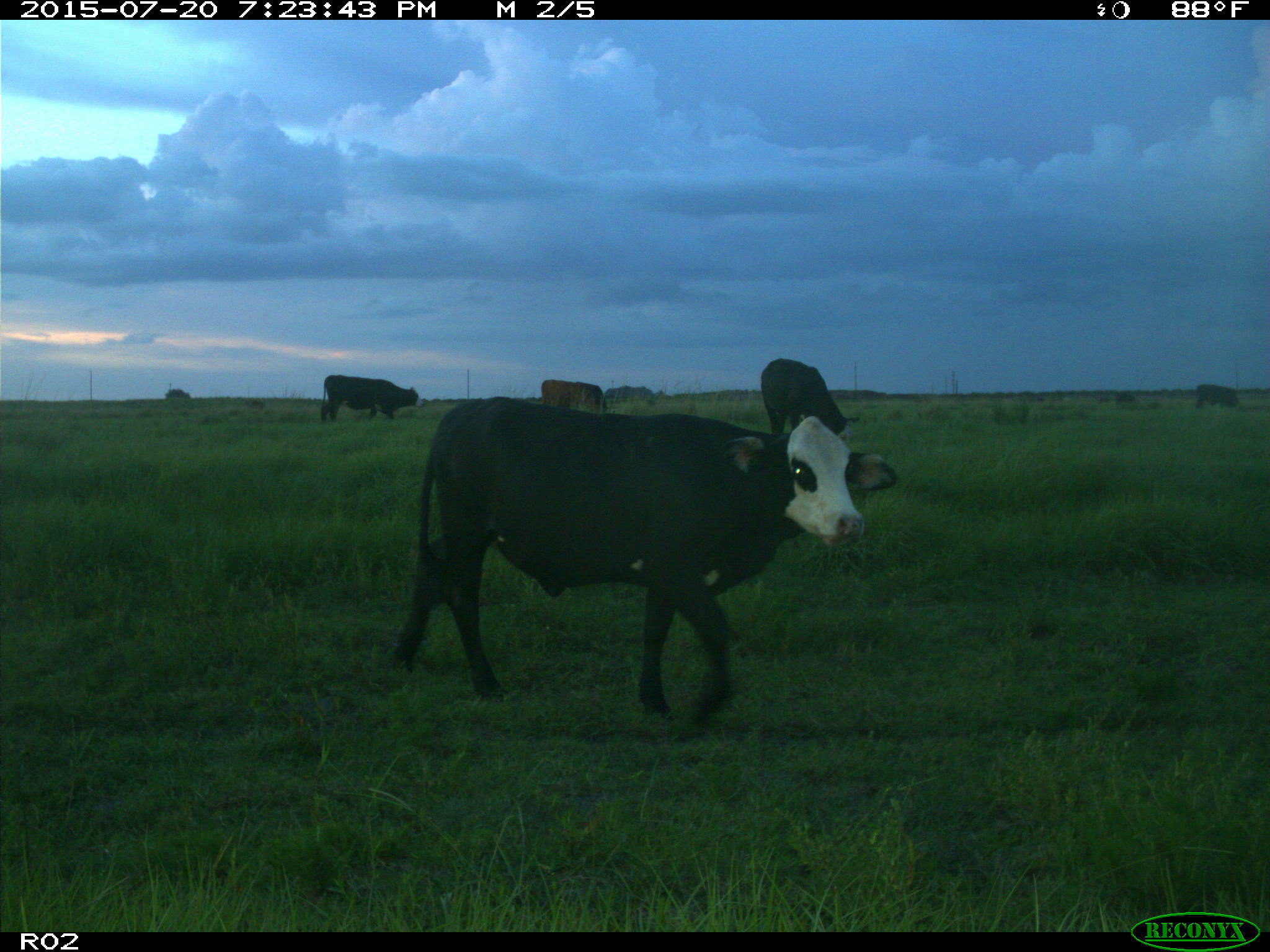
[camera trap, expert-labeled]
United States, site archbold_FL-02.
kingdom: Animalia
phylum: Chordata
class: Mammalia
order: Artiodactyla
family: Bovidae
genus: Bos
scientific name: Bos taurus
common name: domestic cow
Bos taurus (domestic cow).